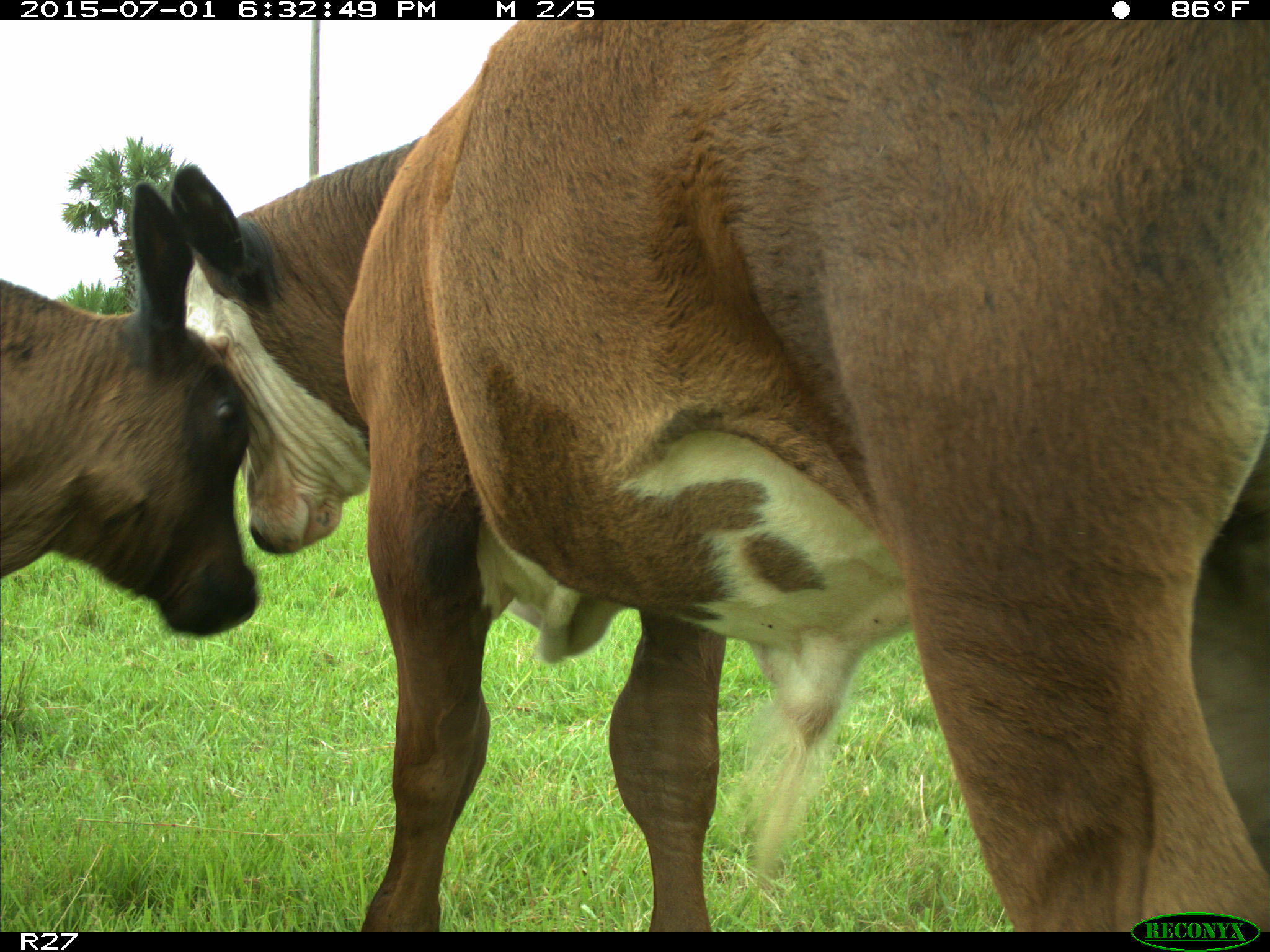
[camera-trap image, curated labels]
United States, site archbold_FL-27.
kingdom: Animalia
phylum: Chordata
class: Mammalia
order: Artiodactyla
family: Bovidae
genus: Bos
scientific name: Bos taurus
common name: domestic cow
Bos taurus (domestic cow).